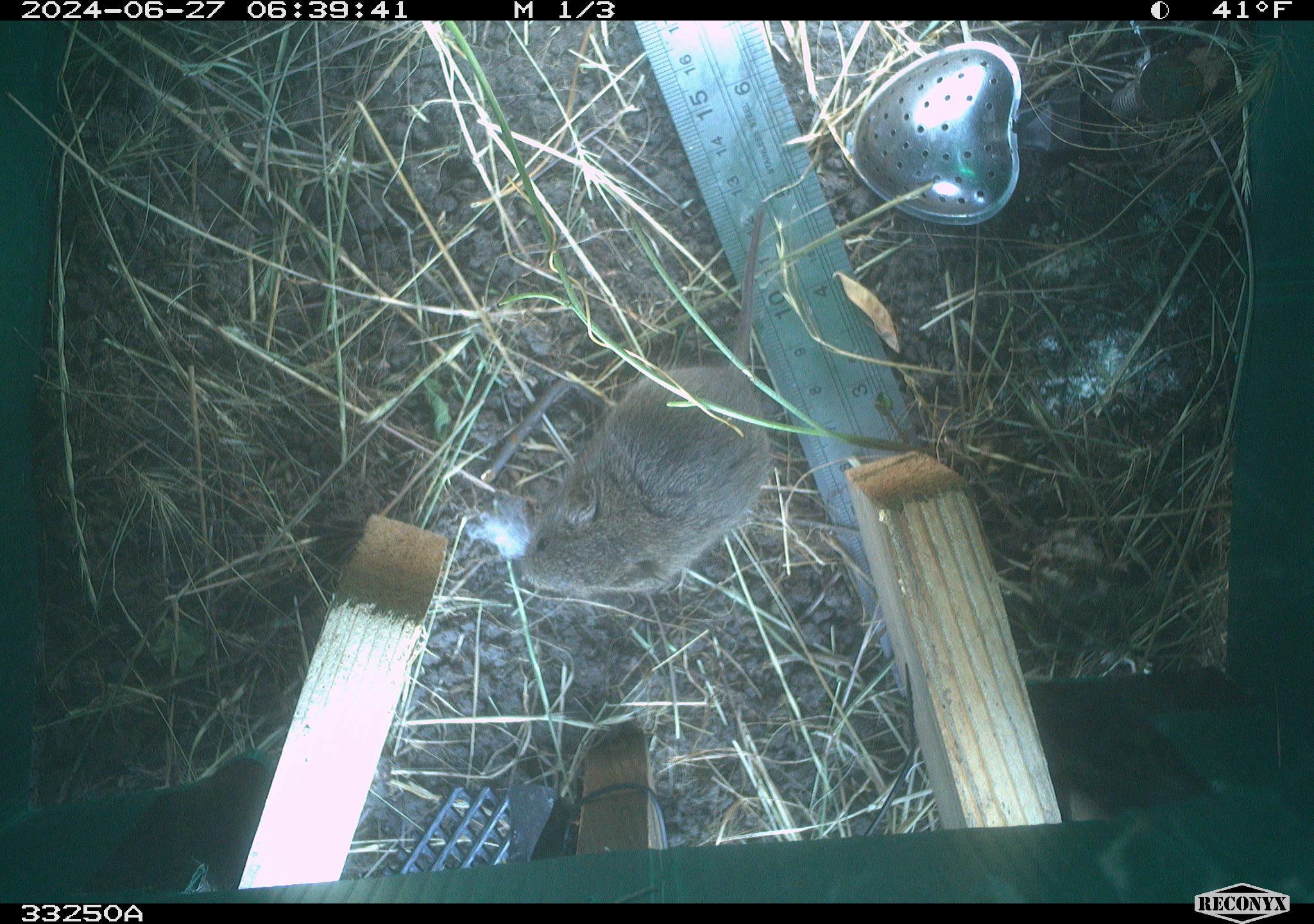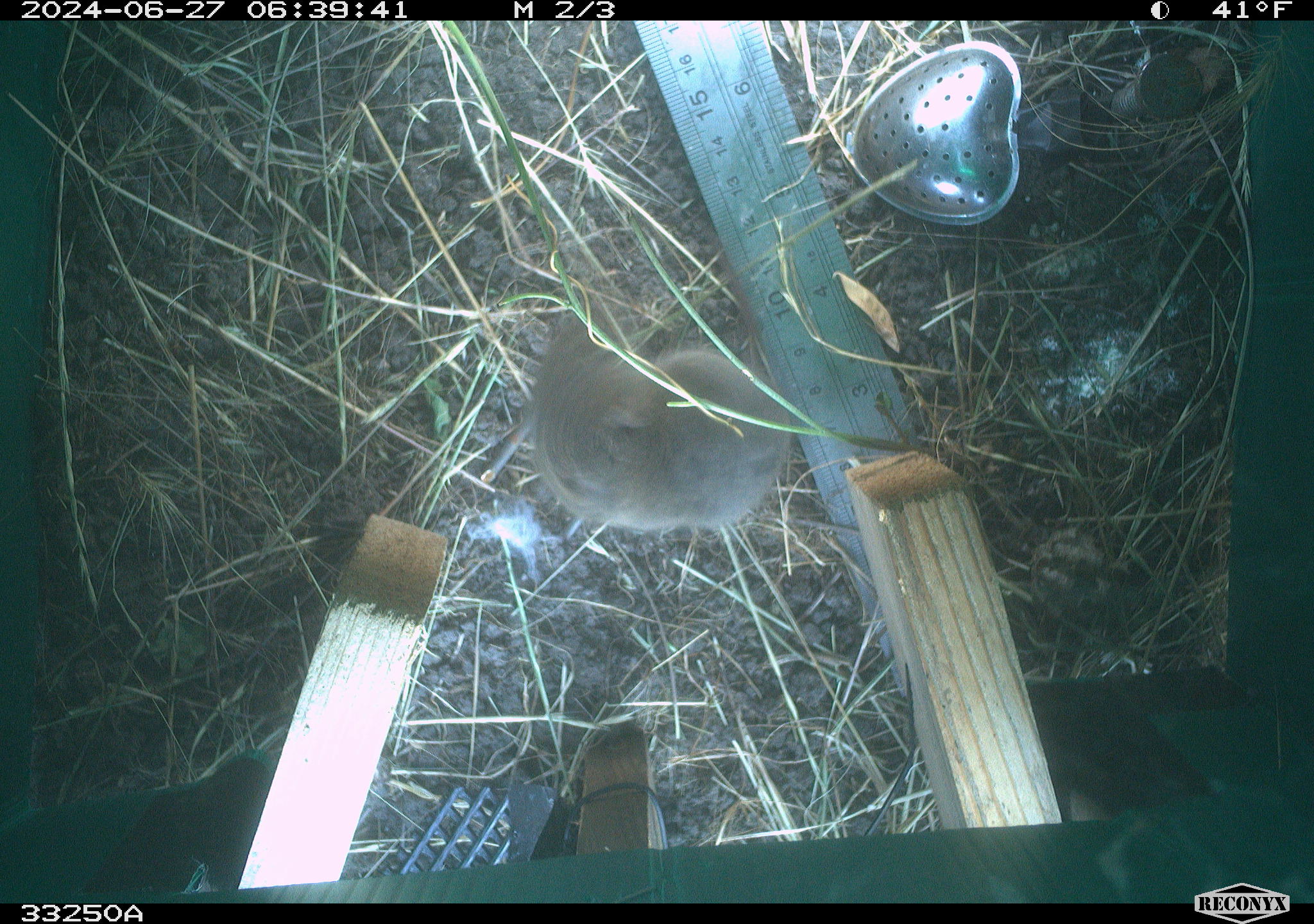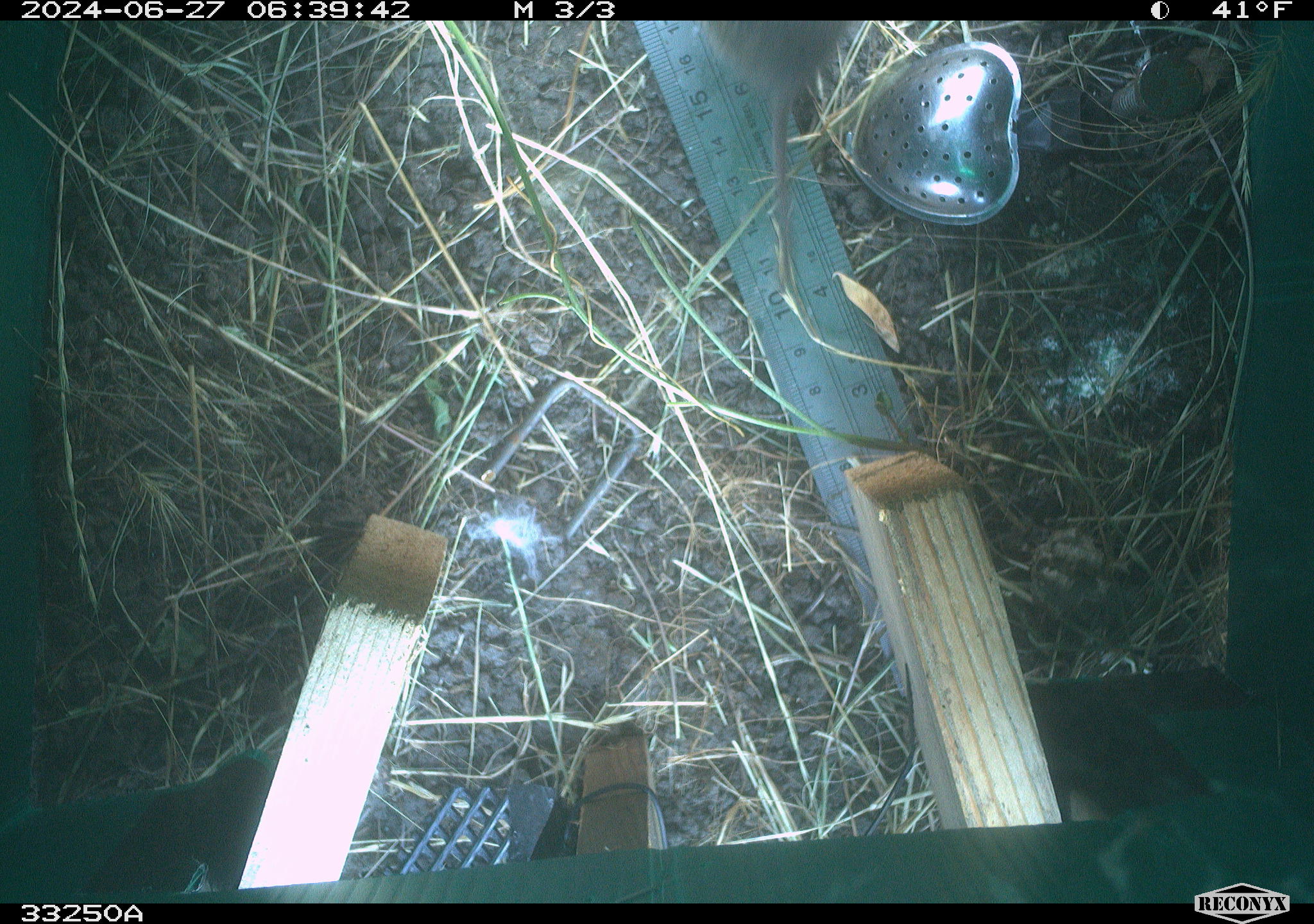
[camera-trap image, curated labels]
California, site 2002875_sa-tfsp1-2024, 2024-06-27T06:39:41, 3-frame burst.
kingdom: Animalia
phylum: Chordata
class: Mammalia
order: Rodentia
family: Cricetidae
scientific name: Arvicolinae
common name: voles, lemmings, and muskrats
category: arvicolinae subfamily